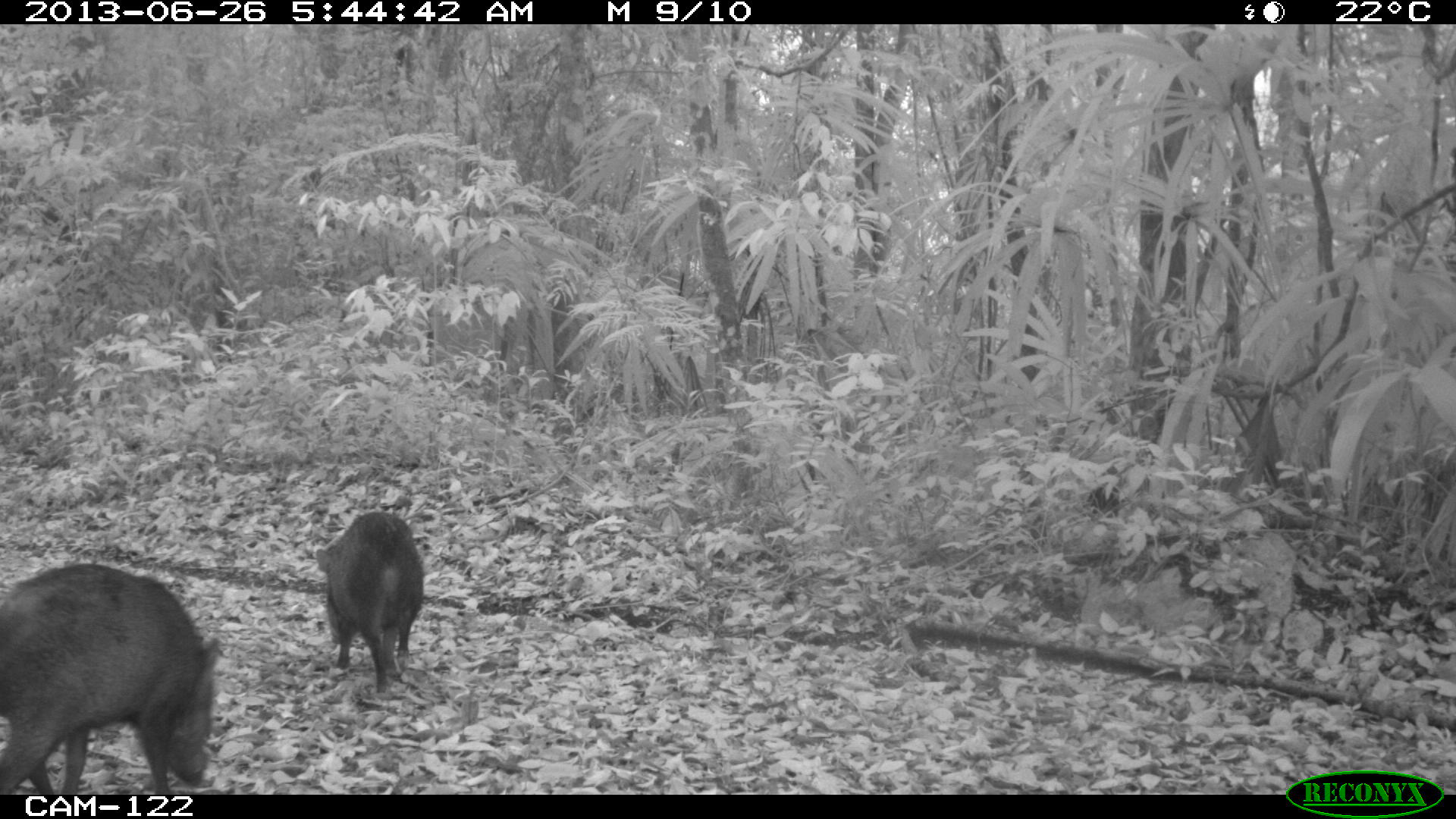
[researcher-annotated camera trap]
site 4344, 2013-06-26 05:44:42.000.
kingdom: Animalia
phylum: Chordata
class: Mammalia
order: Artiodactyla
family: Tayassuidae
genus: Pecari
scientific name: Pecari tajacu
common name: collared peccary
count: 7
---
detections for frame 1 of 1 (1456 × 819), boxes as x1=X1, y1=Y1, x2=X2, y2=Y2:
pecari tajacu: x1=0, y1=560, x2=223, y2=794; x1=315, y1=511, x2=425, y2=693